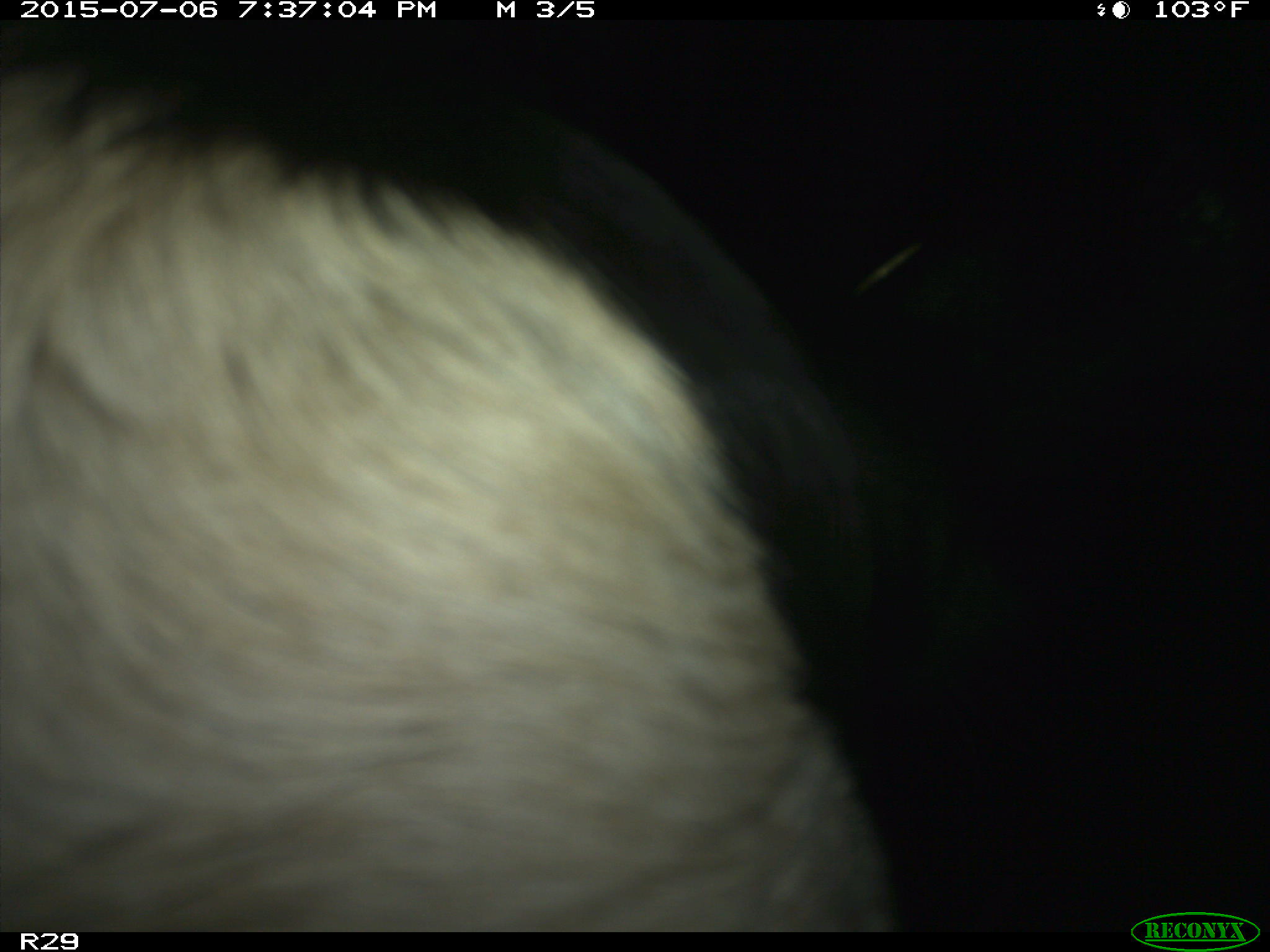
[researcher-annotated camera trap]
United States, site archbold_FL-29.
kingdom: Animalia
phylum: Chordata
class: Mammalia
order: Artiodactyla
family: Bovidae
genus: Bos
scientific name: Bos taurus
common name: domestic cow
Bos taurus (domestic cow).